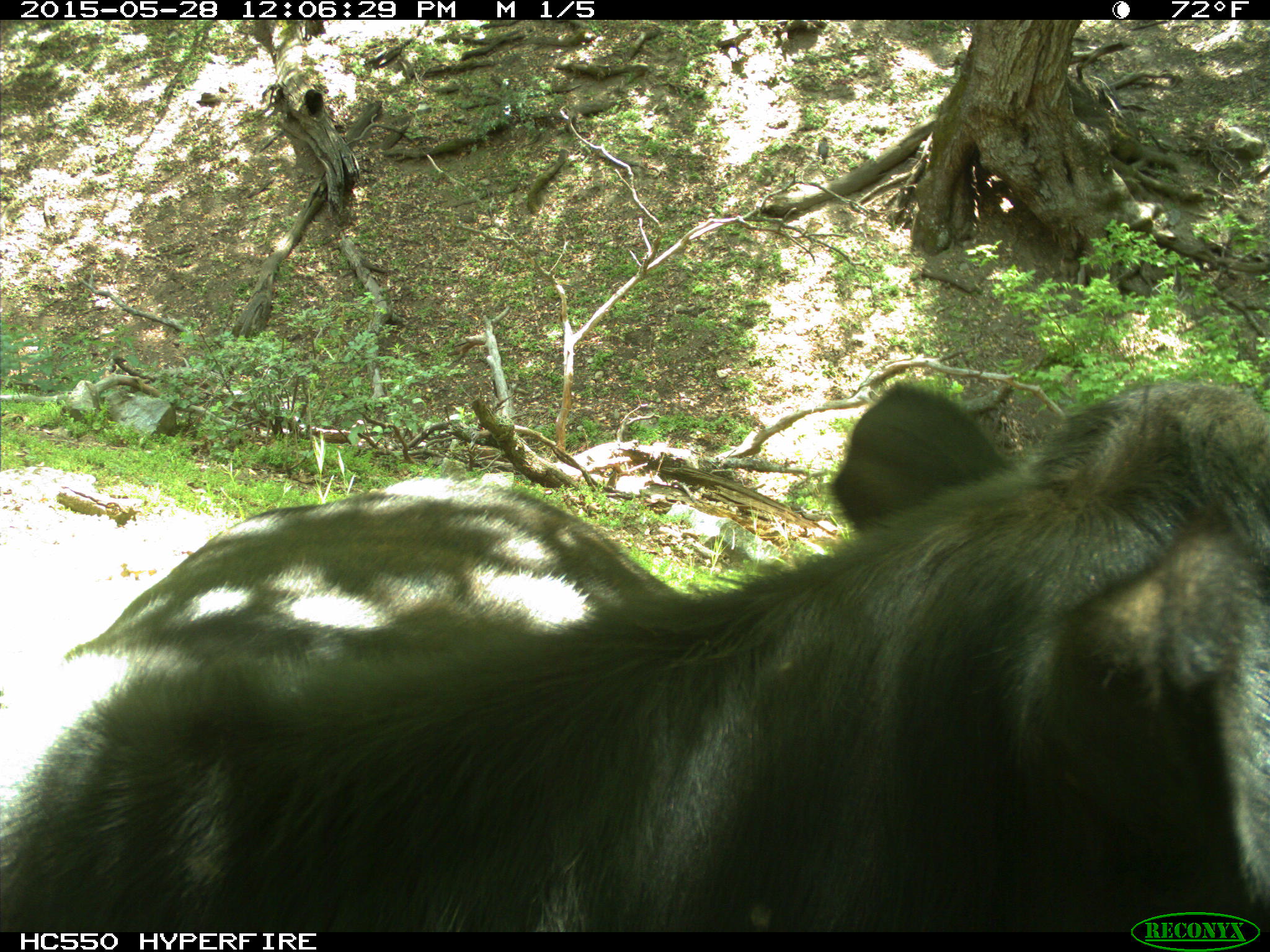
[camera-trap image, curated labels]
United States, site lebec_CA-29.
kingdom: Animalia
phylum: Chordata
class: Mammalia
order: Artiodactyla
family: Bovidae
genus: Bos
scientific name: Bos taurus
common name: domestic cow